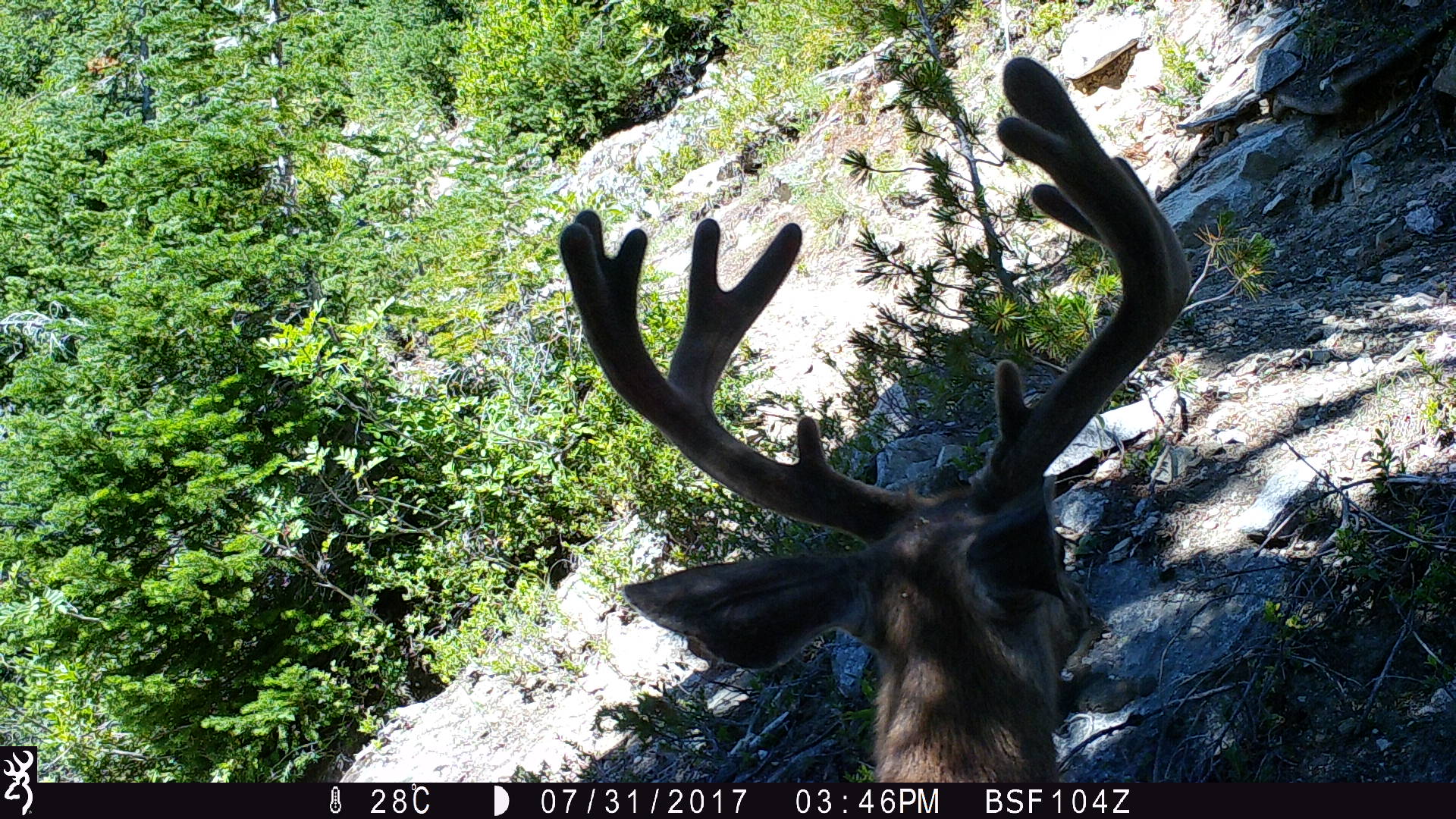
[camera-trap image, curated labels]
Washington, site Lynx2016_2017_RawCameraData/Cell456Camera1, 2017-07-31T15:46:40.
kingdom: Animalia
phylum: Chordata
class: Mammalia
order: Artiodactyla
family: Cervidae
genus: Odocoileus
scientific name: Odocoileus hemionus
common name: mule deer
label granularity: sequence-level